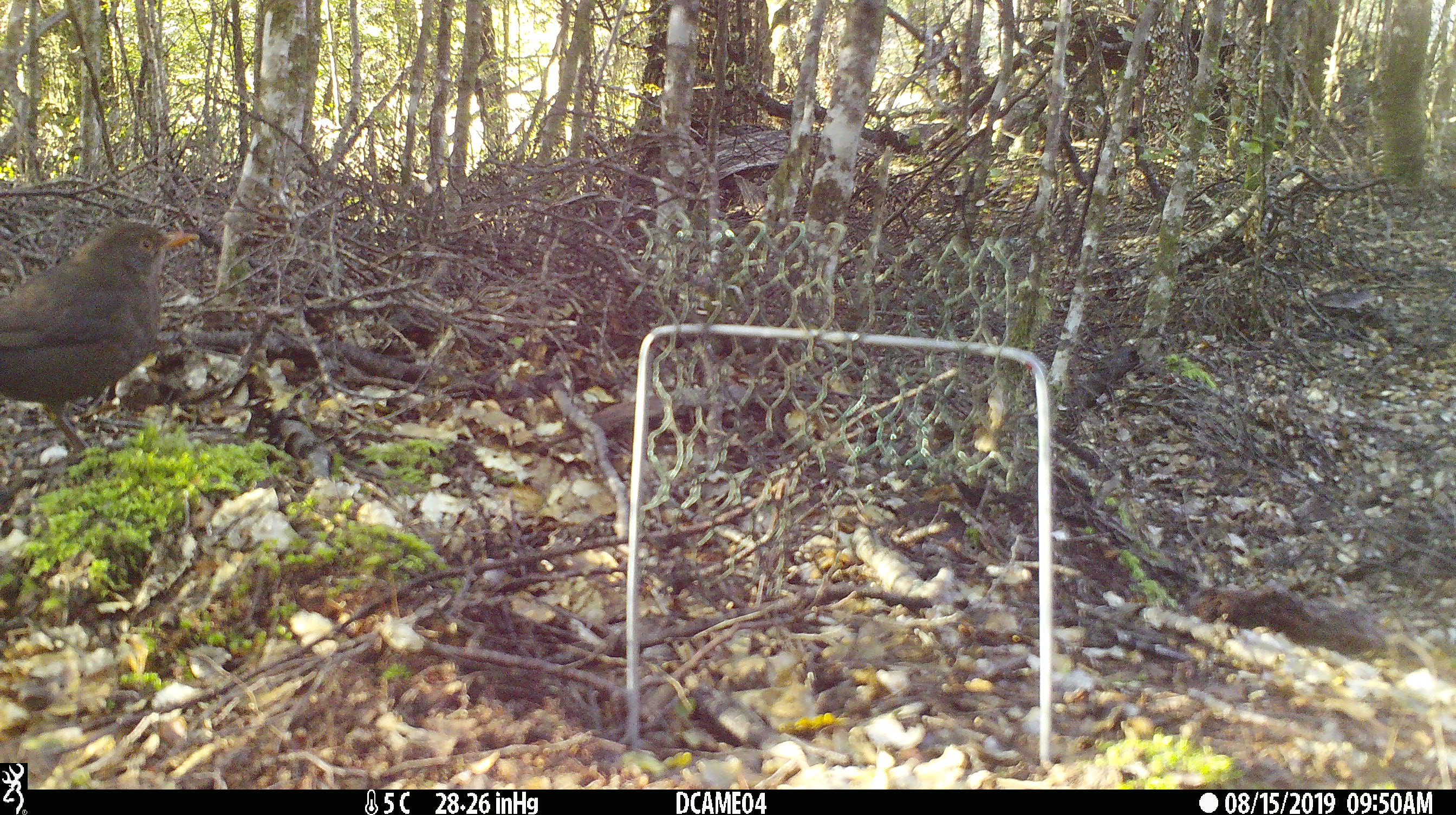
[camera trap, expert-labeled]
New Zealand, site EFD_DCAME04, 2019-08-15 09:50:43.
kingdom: Animalia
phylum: Chordata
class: Aves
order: Passeriformes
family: Turdidae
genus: Turdus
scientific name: Turdus merula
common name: eurasian blackbird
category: blackbird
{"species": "blackbird (eurasian blackbird) (Turdus merula)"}